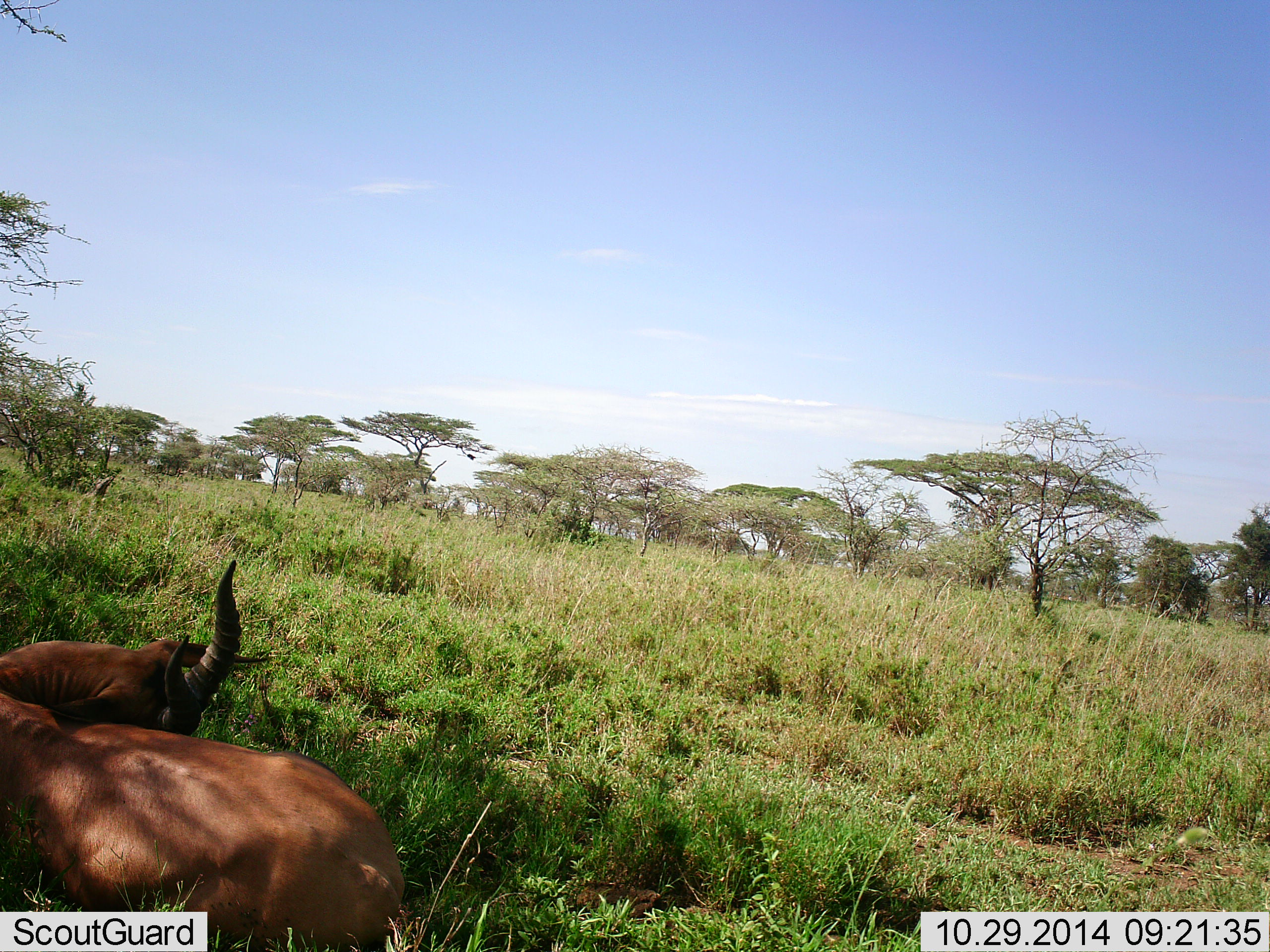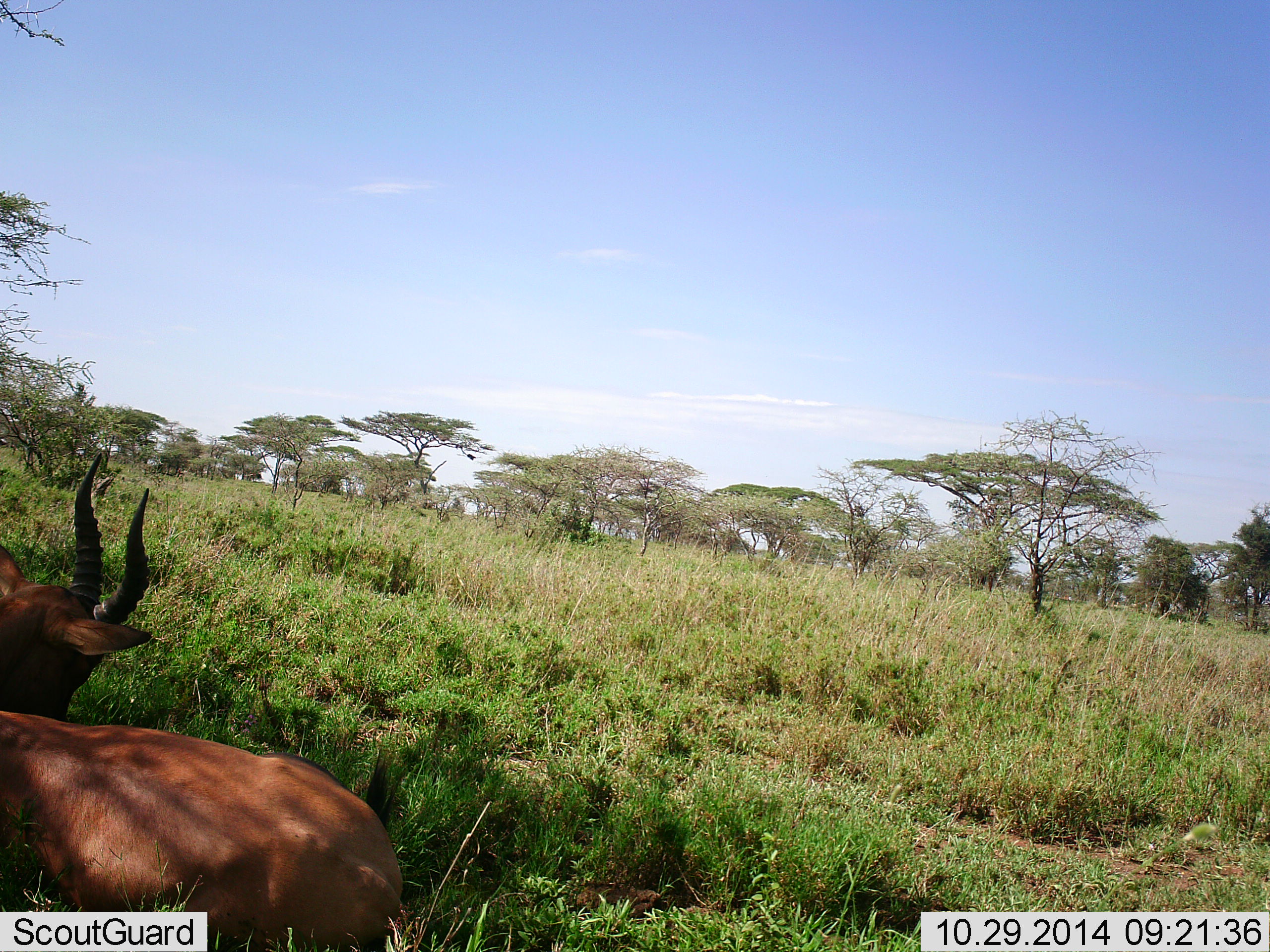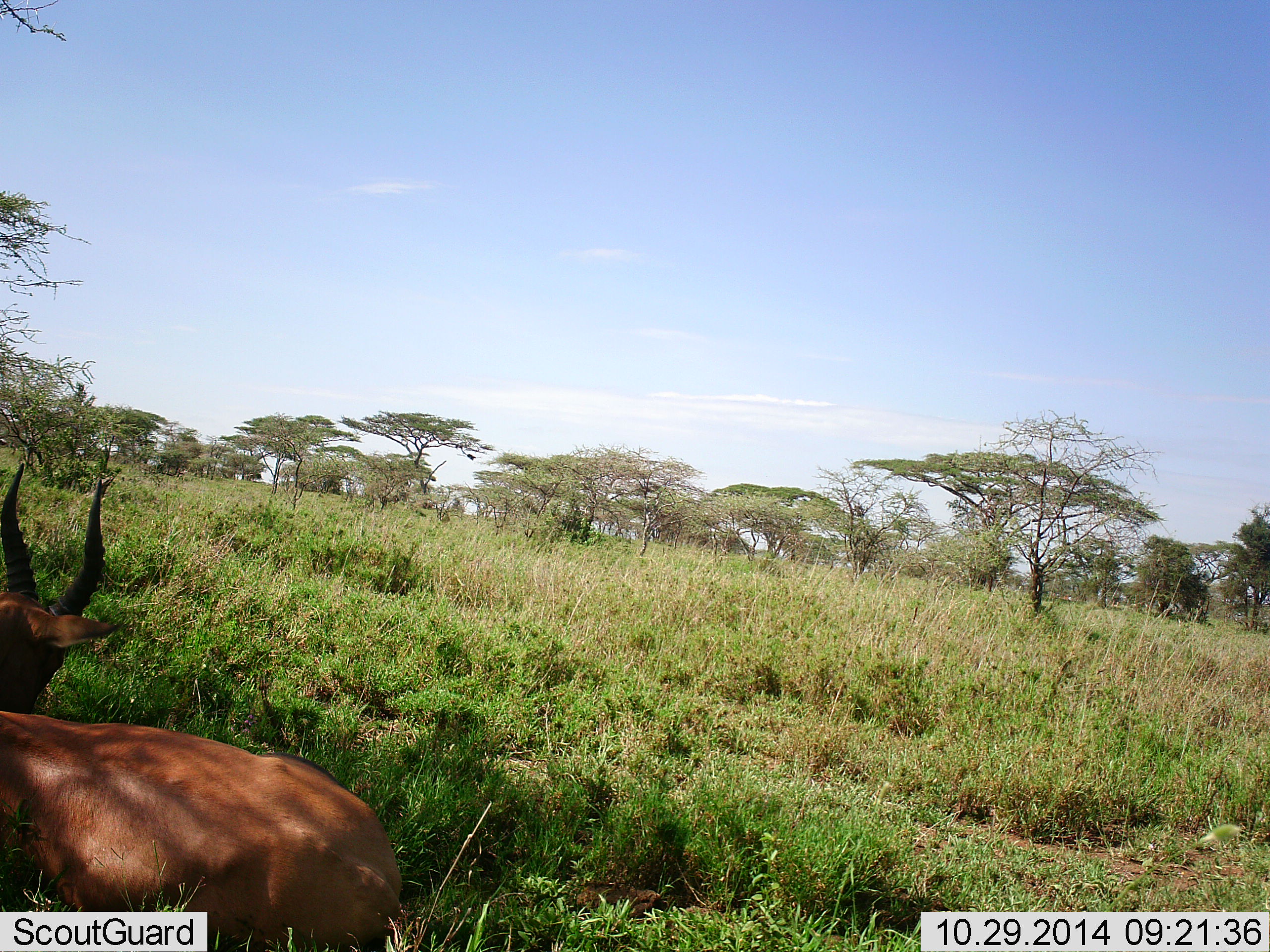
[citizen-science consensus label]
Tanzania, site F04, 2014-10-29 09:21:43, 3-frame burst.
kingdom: Animalia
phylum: Chordata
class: Mammalia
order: Artiodactyla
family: Bovidae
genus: Damaliscus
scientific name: Damaliscus lunatus jimela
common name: topi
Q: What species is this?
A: Topi (Damaliscus lunatus jimela).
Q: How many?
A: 1.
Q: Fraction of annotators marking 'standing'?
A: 10%.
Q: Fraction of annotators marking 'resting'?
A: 90%.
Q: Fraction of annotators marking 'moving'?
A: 0%.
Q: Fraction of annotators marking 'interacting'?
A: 0%.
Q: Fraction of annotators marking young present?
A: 0%.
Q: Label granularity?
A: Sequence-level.